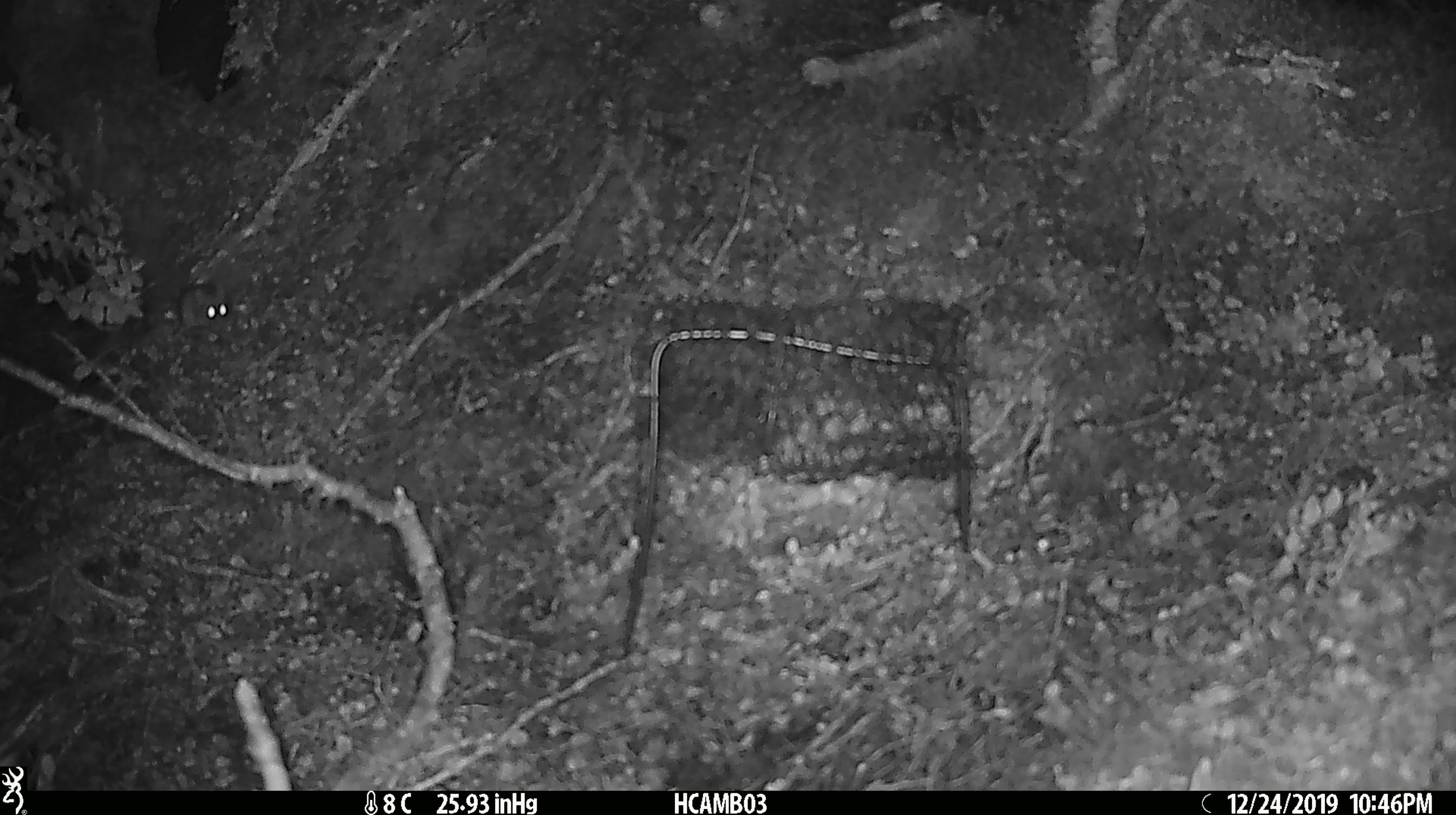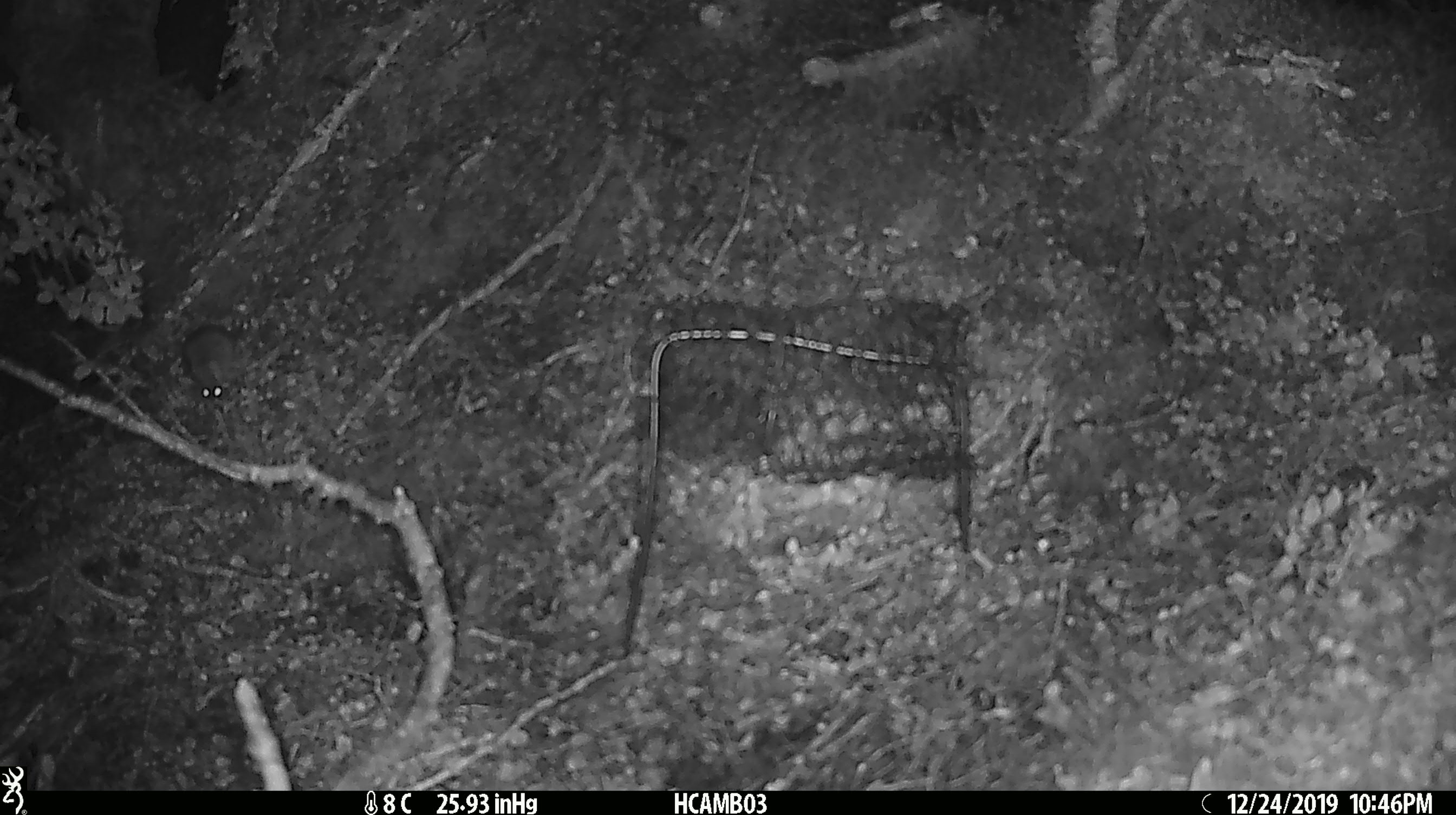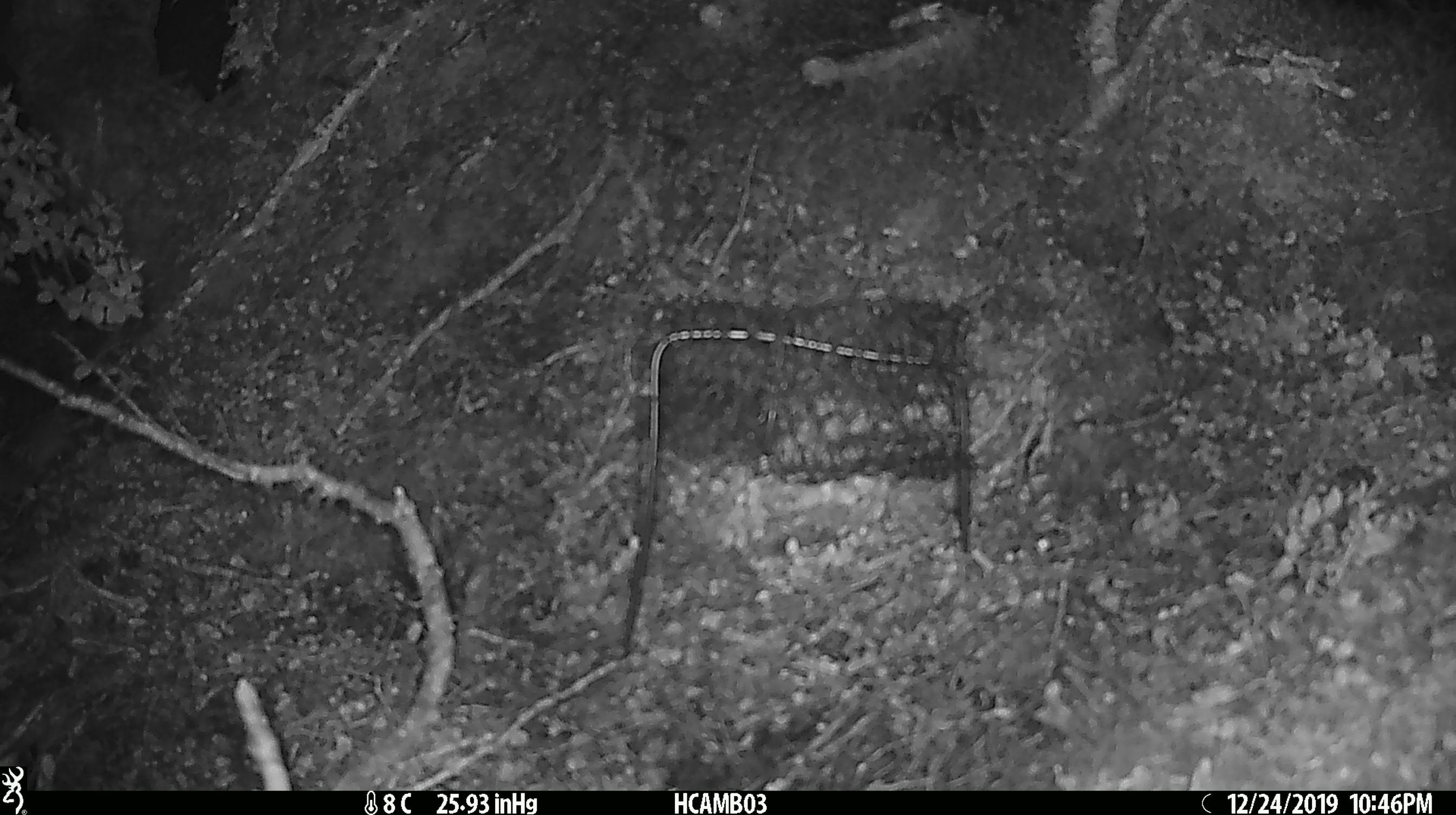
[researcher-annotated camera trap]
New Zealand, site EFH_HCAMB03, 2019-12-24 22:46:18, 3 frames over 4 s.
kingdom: Animalia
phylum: Chordata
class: Mammalia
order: Rodentia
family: Muridae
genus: Mus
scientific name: Mus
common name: mouse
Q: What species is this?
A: Mouse (Mus).